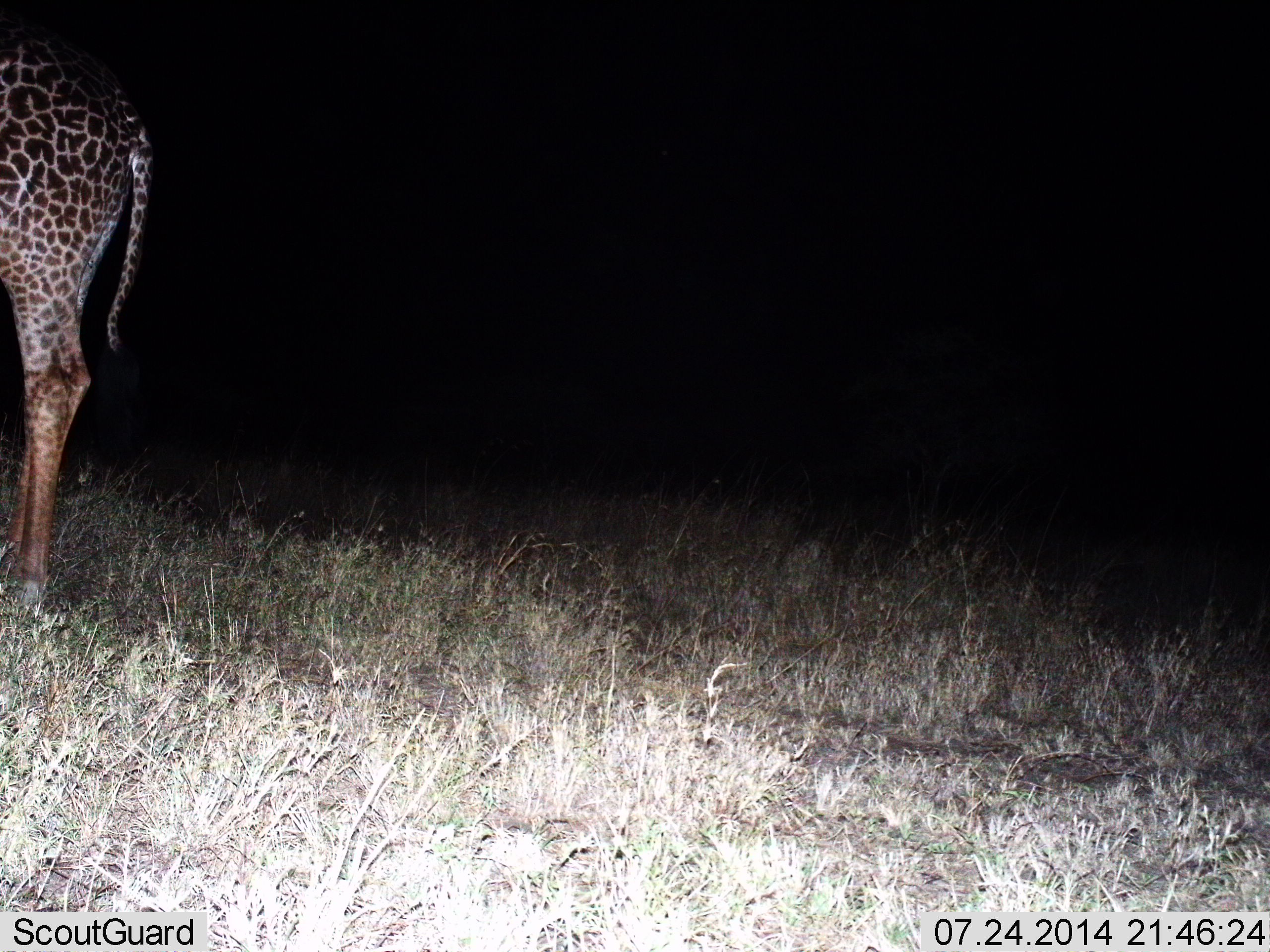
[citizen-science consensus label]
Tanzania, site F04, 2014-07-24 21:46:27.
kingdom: Animalia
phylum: Chordata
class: Mammalia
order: Artiodactyla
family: Giraffidae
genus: Giraffa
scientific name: Giraffa camelopardalis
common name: giraffe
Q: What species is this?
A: Giraffe (Giraffa camelopardalis).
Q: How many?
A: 1.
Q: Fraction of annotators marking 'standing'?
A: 100%.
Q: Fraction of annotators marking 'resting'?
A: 0%.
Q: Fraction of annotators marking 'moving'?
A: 0%.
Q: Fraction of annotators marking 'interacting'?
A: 0%.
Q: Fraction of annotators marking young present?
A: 0%.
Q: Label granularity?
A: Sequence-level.